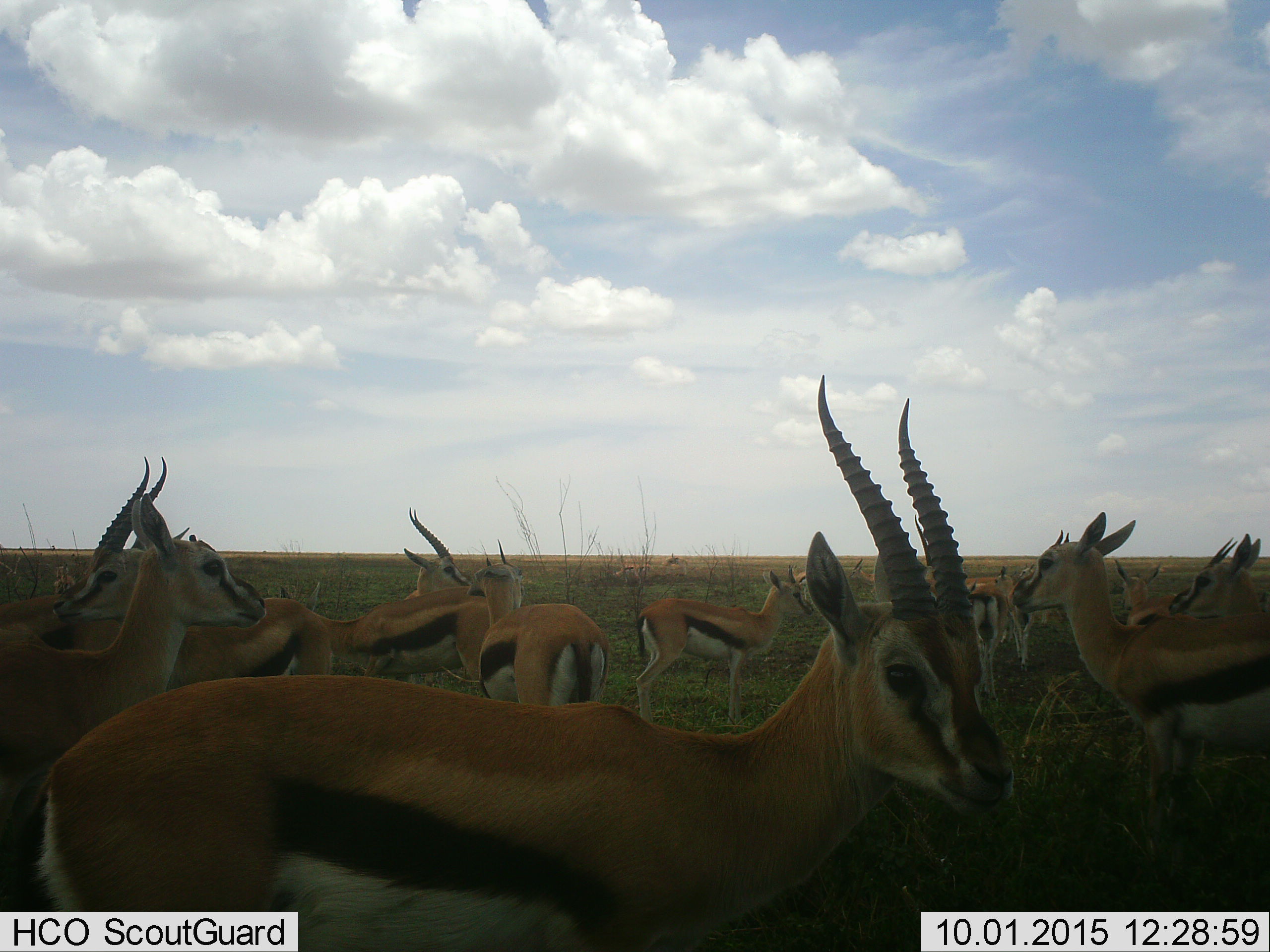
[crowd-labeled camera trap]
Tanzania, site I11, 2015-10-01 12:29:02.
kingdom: Animalia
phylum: Chordata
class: Mammalia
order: Artiodactyla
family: Bovidae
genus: Eudorcas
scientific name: Eudorcas thomsonii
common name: thomson's gazelle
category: gazellethomsons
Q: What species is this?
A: Gazellethomsons (thomson's gazelle) (Eudorcas thomsonii).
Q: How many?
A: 11-50.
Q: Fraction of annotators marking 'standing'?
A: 100%.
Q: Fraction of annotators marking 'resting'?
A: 0%.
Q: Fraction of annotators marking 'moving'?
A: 11%.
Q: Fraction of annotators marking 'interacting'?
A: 11%.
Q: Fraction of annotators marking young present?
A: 11%.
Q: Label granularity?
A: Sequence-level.